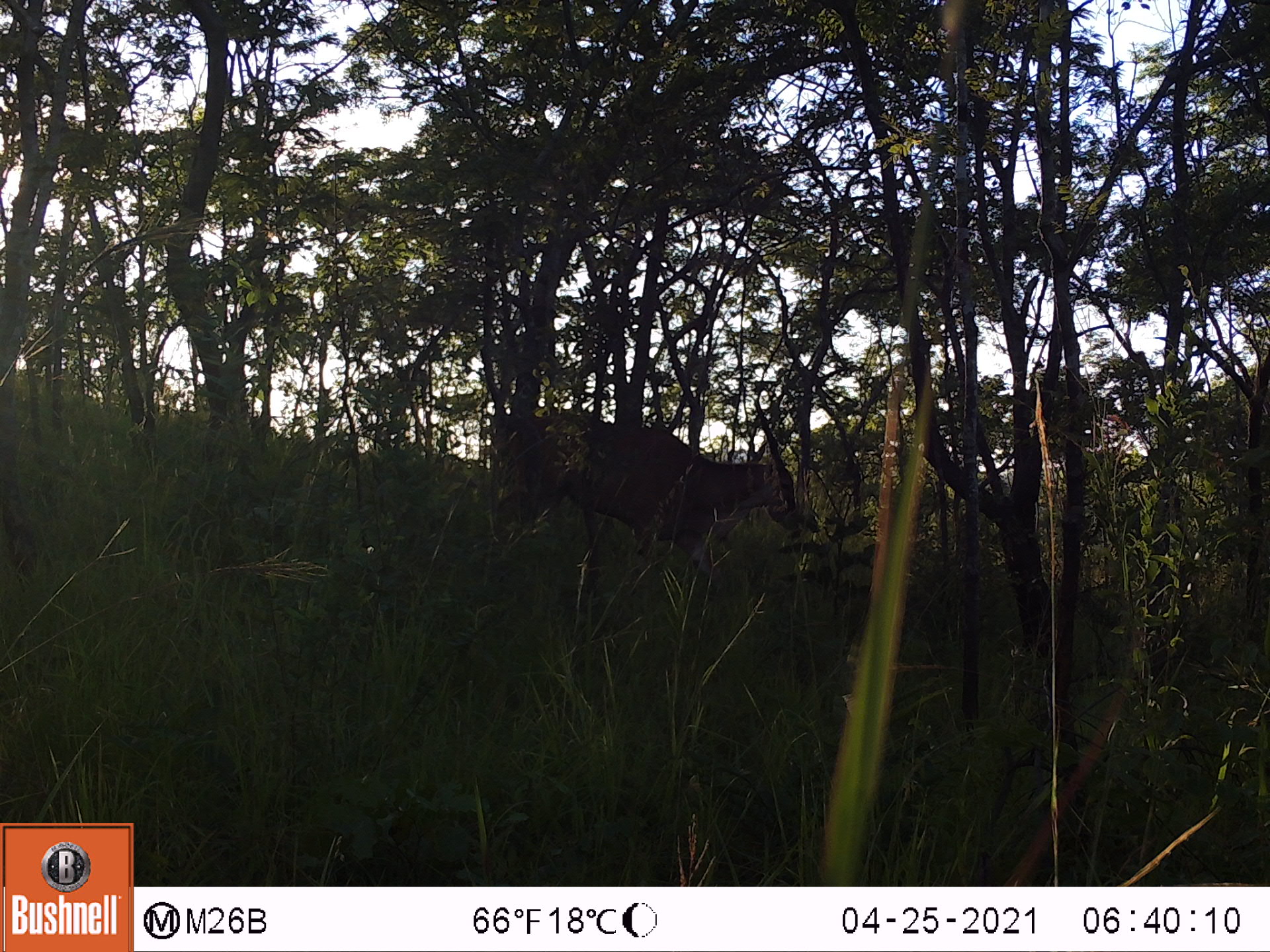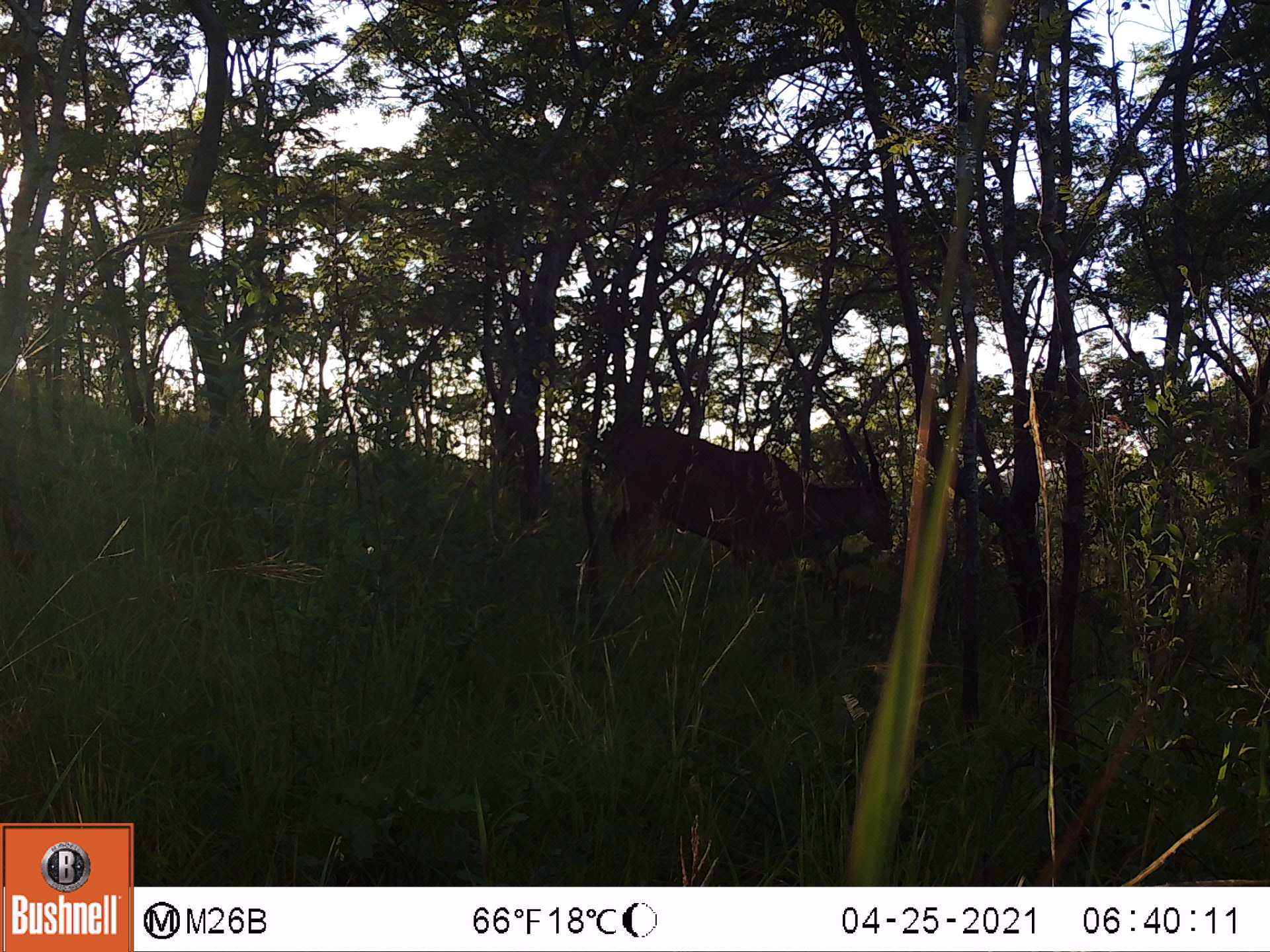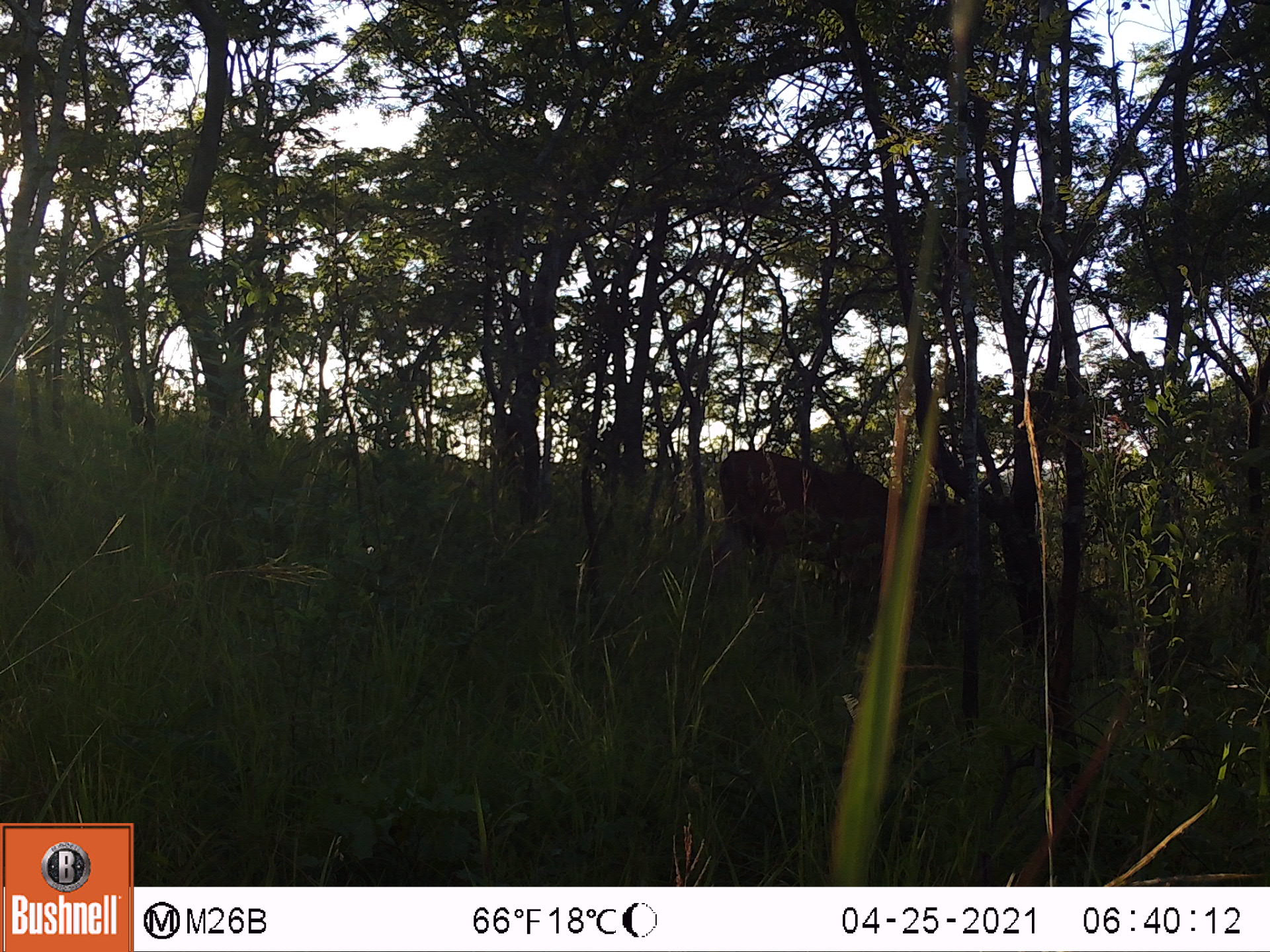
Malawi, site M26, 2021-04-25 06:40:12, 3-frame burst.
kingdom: Animalia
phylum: Chordata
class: Mammalia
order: Artiodactyla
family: Bovidae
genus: Tragelaphus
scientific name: Tragelaphus oryx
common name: common eland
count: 1